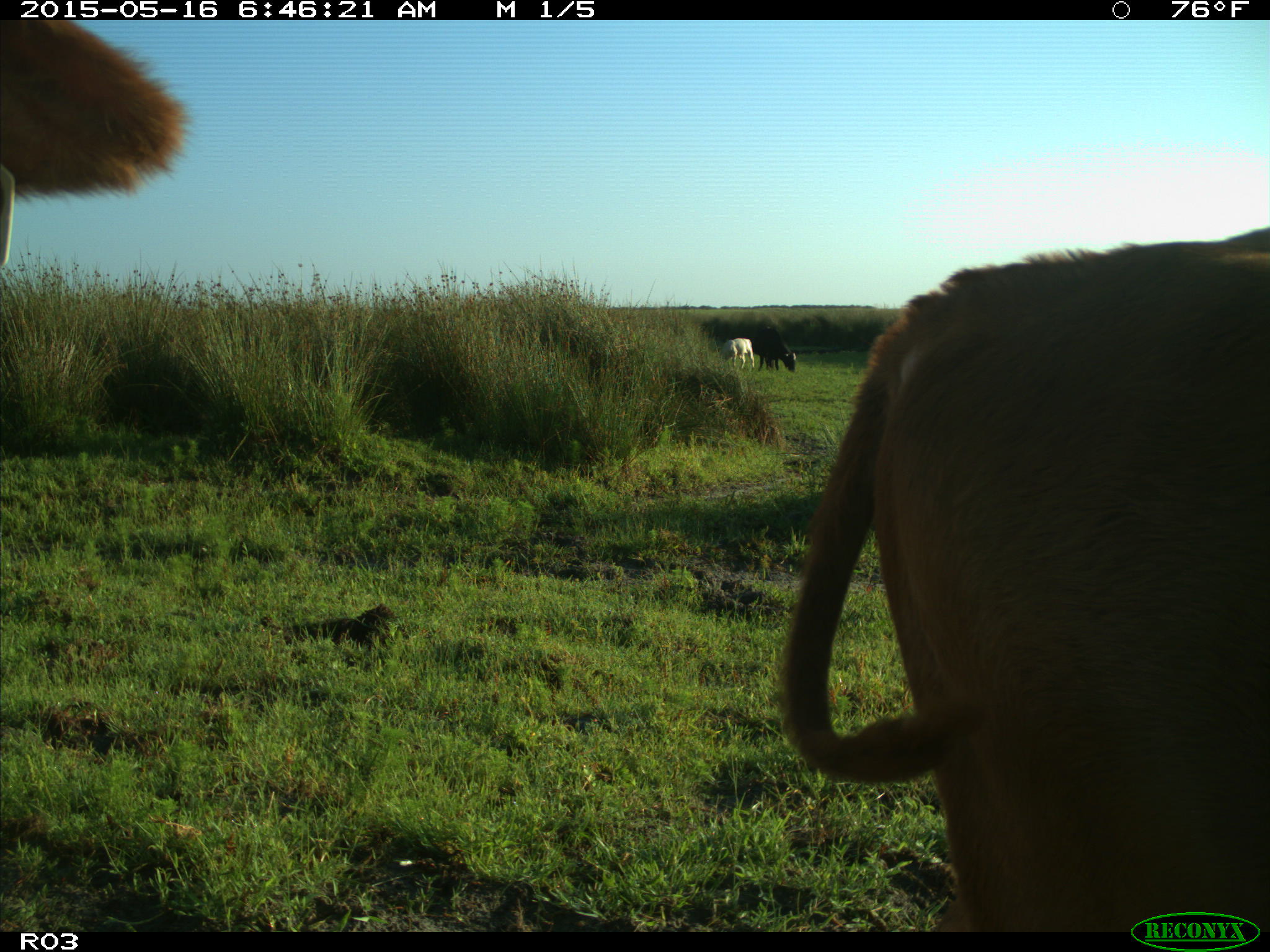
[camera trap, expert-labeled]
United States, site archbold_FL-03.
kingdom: Animalia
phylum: Chordata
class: Mammalia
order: Artiodactyla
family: Bovidae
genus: Bos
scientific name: Bos taurus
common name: domestic cow